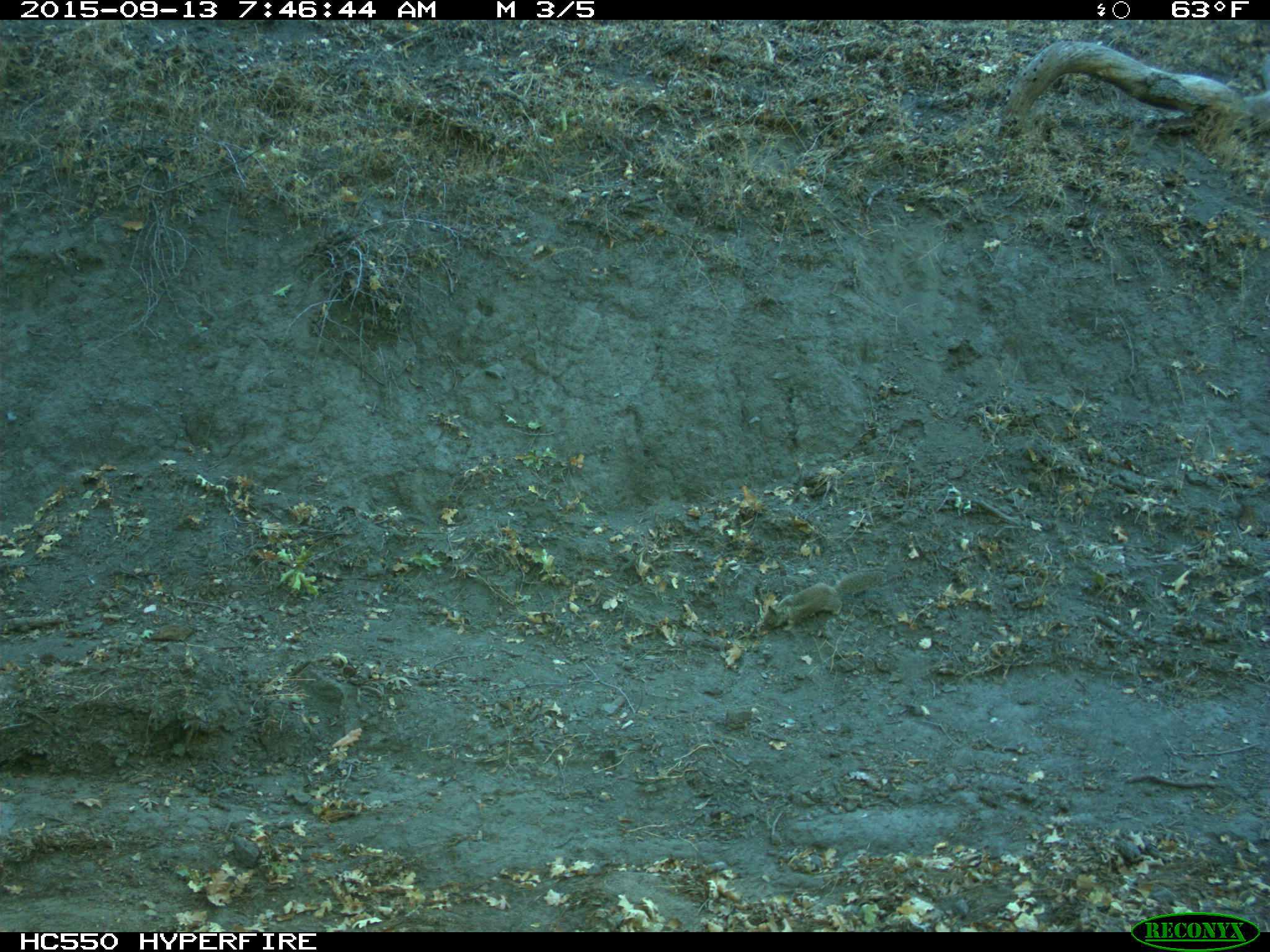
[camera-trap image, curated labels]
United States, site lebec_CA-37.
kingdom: Animalia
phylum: Chordata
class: Mammalia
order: Rodentia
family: Sciuridae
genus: Otospermophilus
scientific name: Otospermophilus beecheyi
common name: california ground squirrel